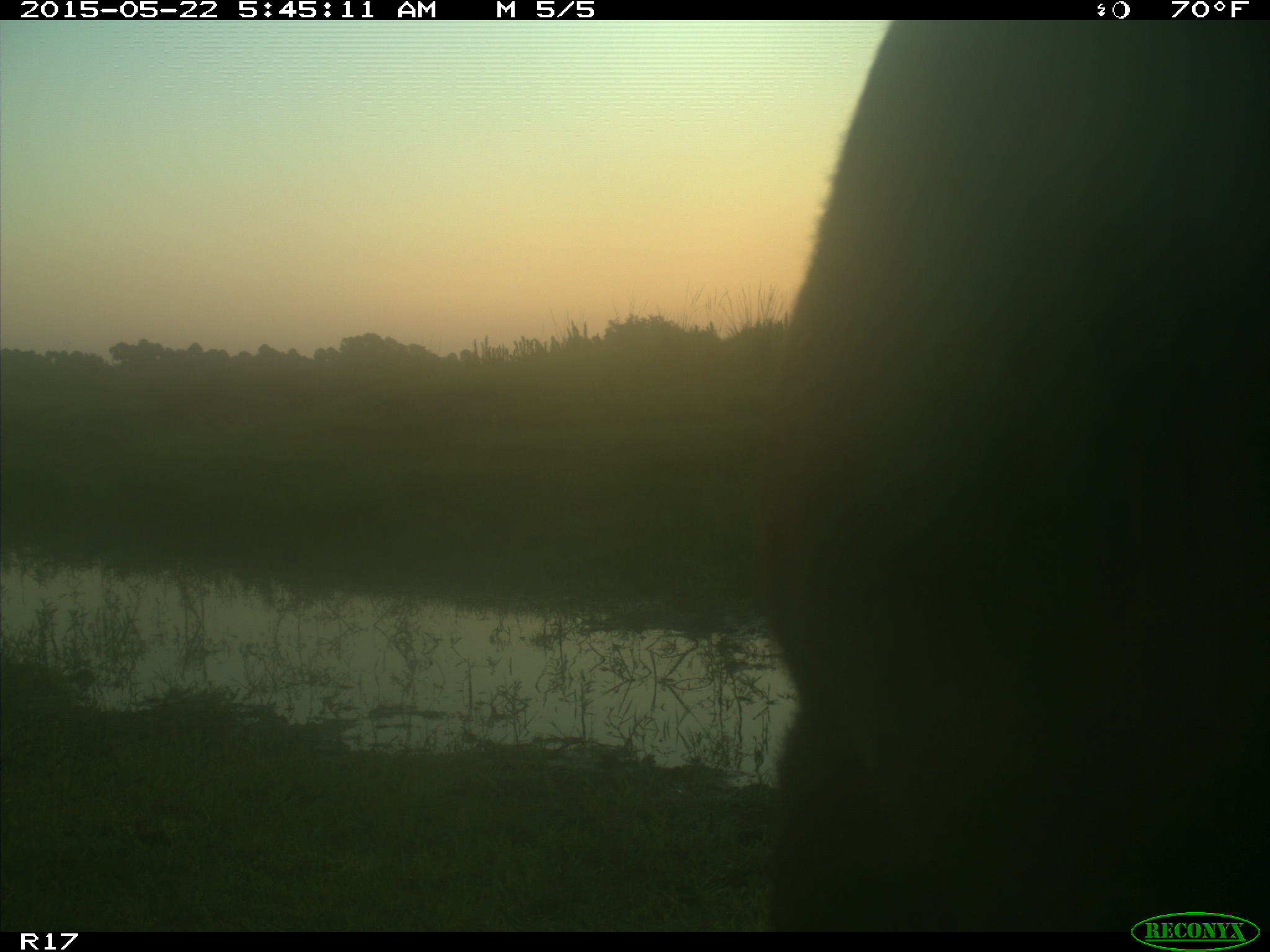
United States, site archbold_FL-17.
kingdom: Animalia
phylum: Chordata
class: Mammalia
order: Artiodactyla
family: Bovidae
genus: Bos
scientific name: Bos taurus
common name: domestic cow